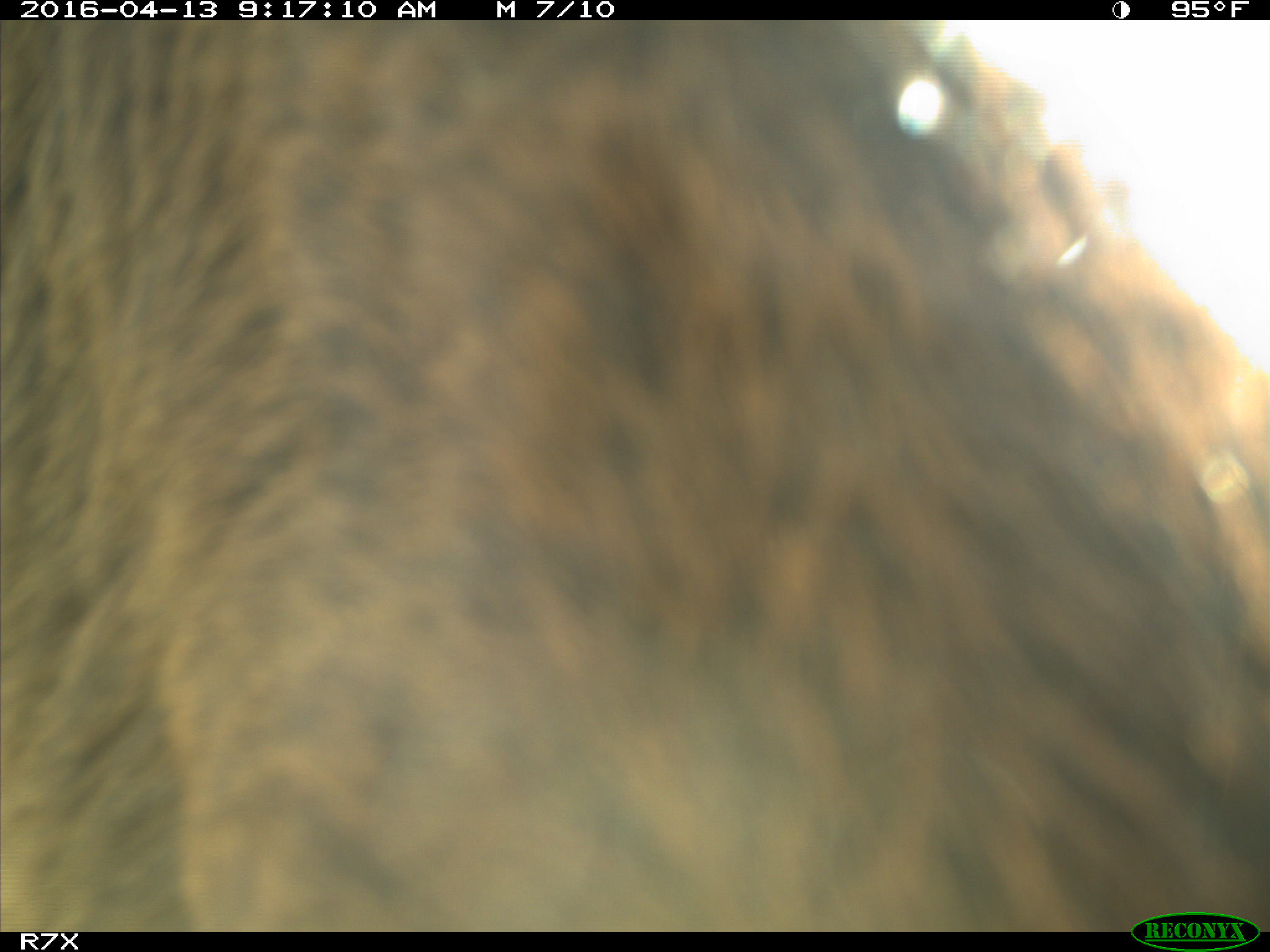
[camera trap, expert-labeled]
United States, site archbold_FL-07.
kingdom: Animalia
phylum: Chordata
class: Mammalia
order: Artiodactyla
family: Bovidae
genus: Bos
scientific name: Bos taurus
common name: domestic cow